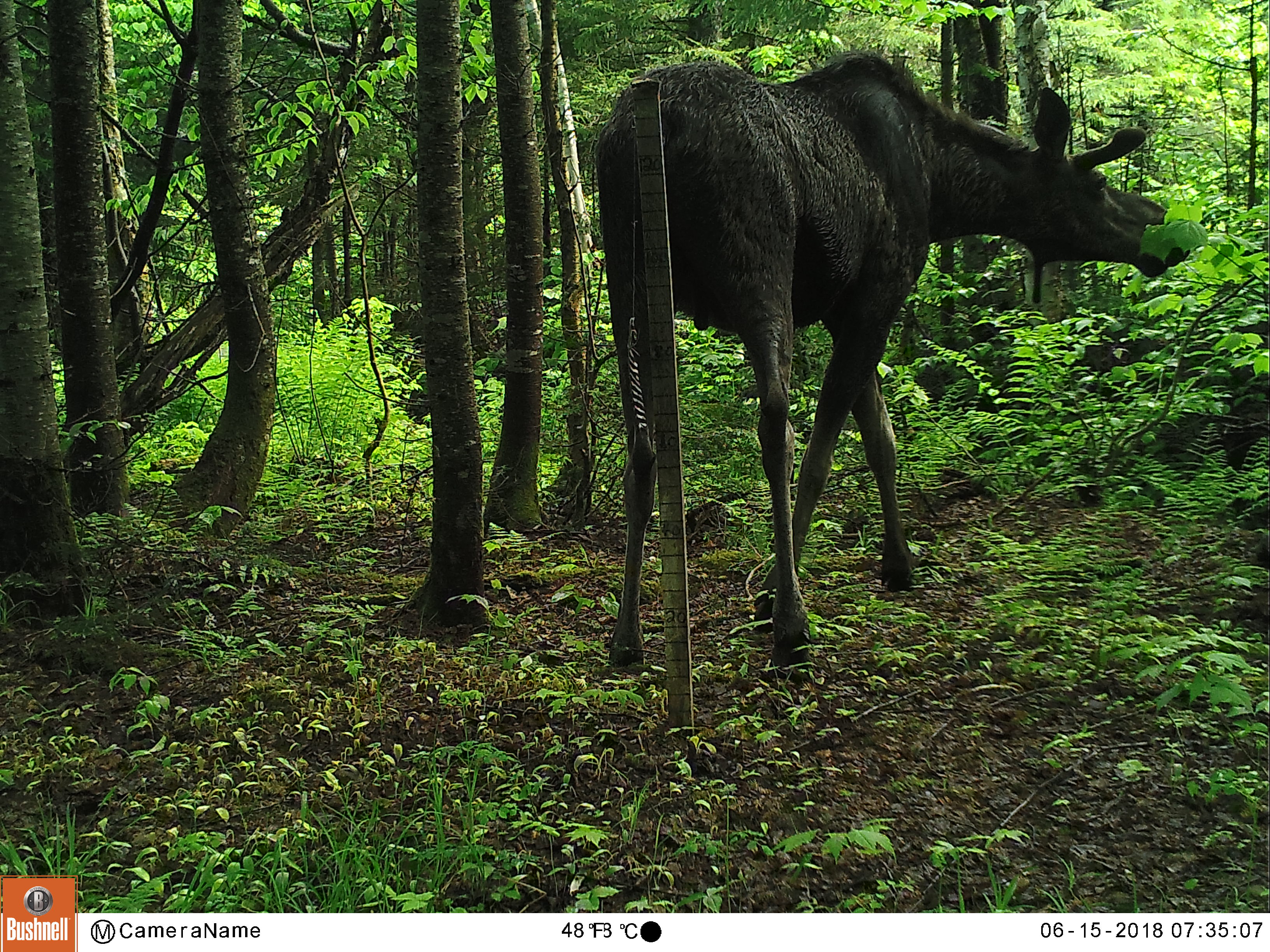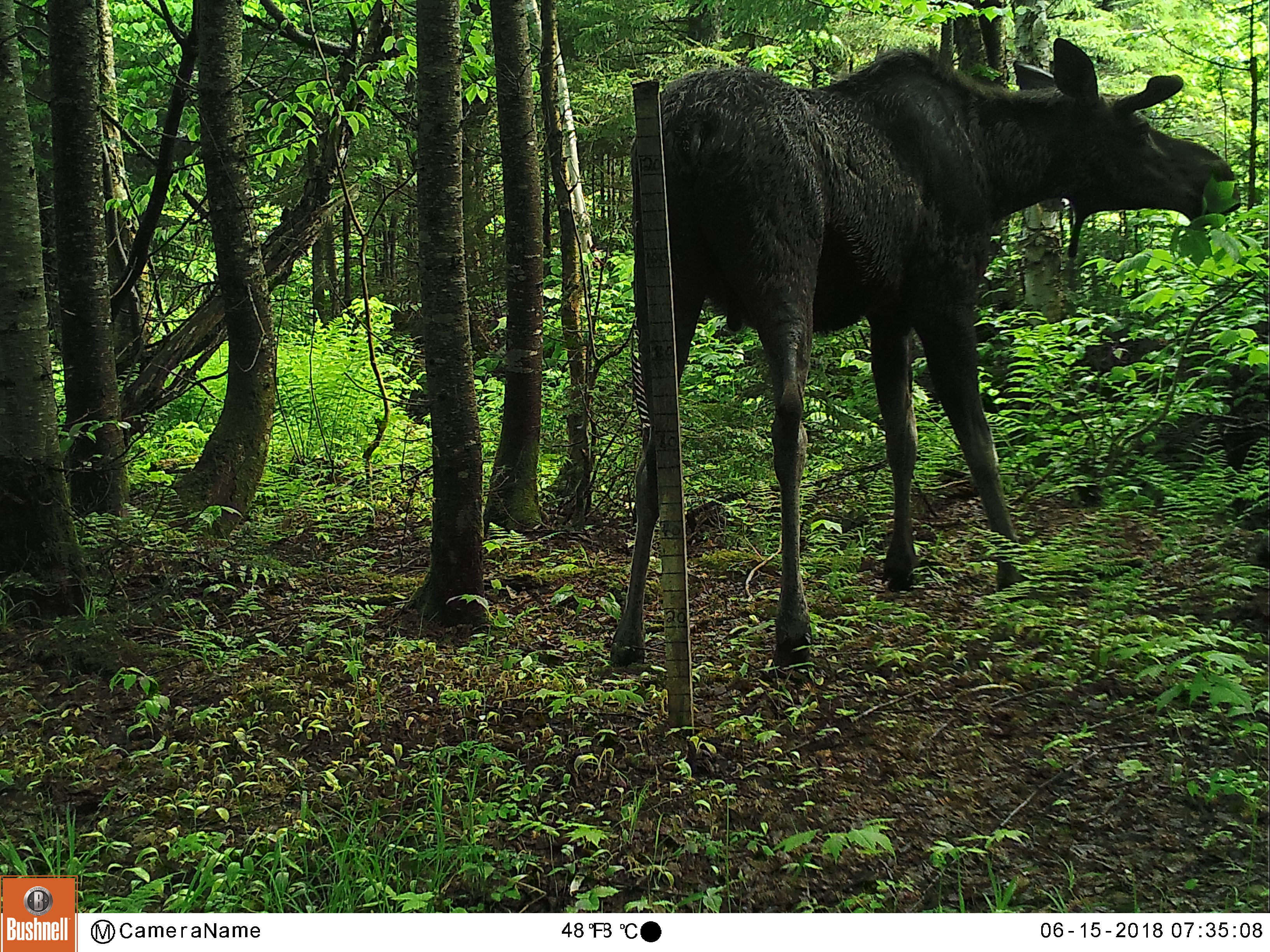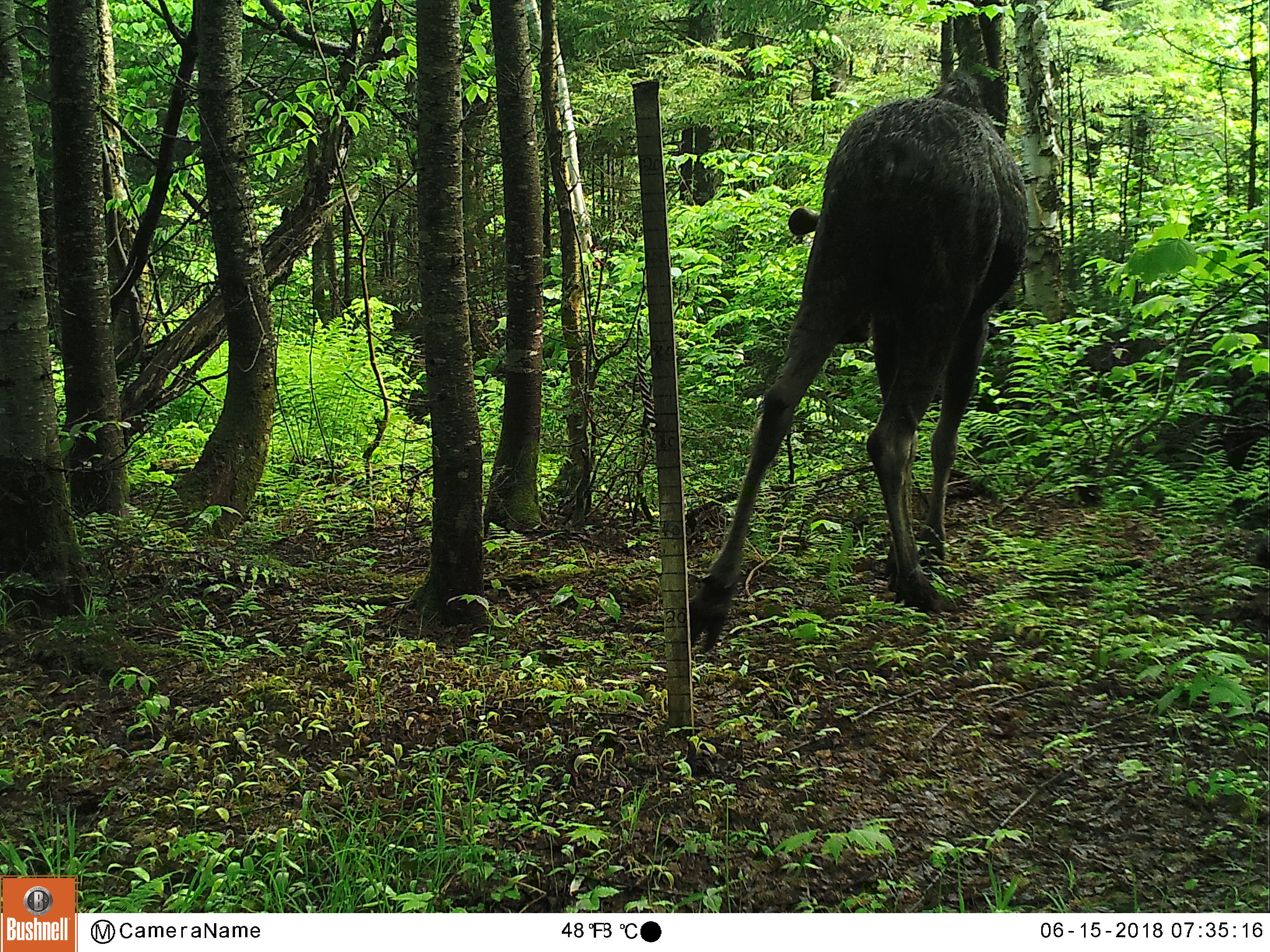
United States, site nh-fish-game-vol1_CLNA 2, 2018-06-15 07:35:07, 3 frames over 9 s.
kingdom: Animalia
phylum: Chordata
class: Mammalia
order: Artiodactyla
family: Cervidae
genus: Alces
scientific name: Alces alces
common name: moose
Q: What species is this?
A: Moose (Alces alces).